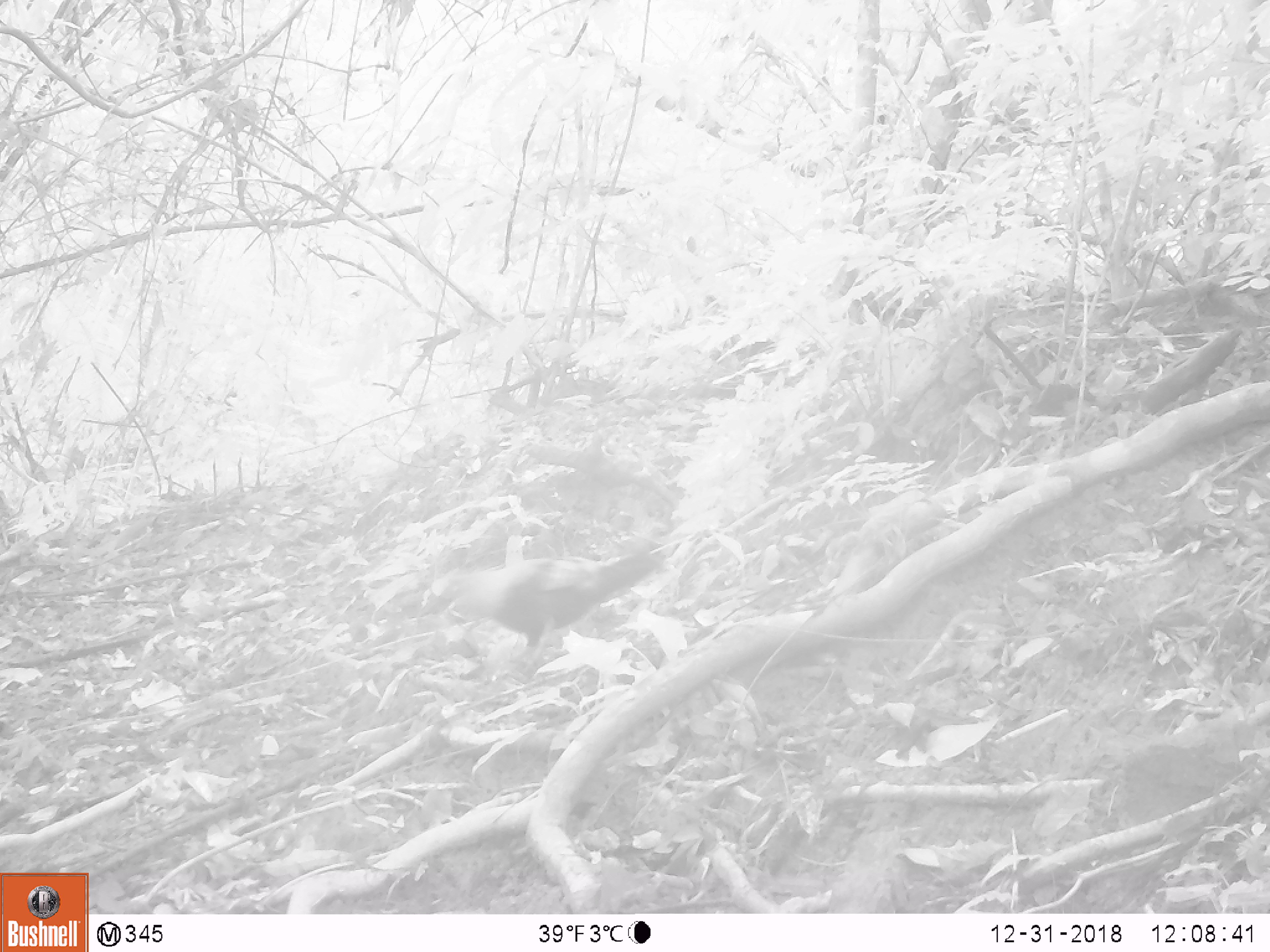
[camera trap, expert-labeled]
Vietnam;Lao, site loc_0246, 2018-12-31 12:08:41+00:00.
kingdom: Animalia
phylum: Chordata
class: Aves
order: Galliformes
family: Phasianidae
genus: Gallus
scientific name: Gallus gallus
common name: red junglefowl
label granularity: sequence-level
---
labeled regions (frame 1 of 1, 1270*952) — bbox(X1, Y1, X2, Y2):
red junglefowl: bbox(420, 543, 663, 679)